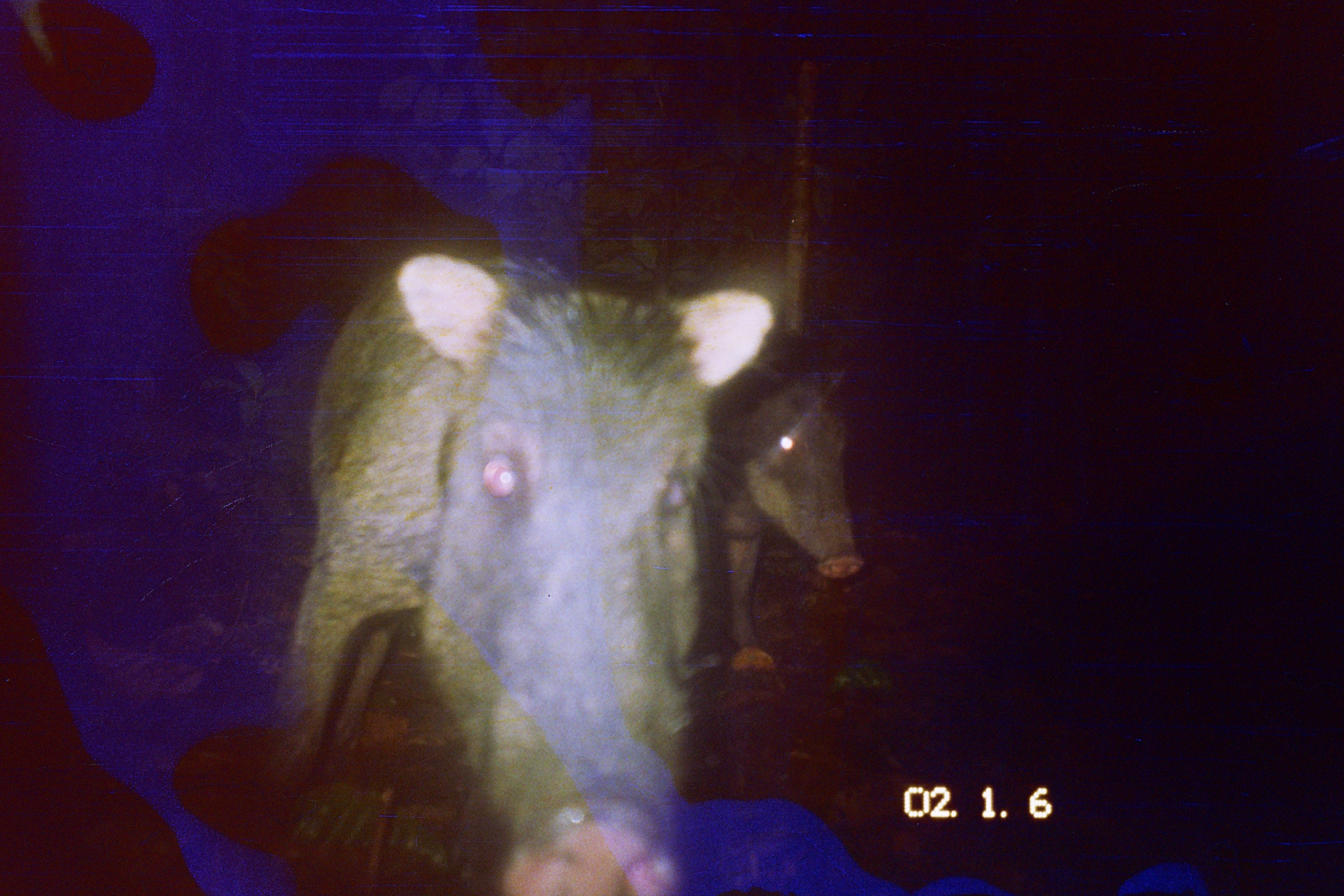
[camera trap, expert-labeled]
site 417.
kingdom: Animalia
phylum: Chordata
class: Mammalia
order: Artiodactyla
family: Tayassuidae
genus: Tayassu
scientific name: Tayassu pecari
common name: white-lipped peccary